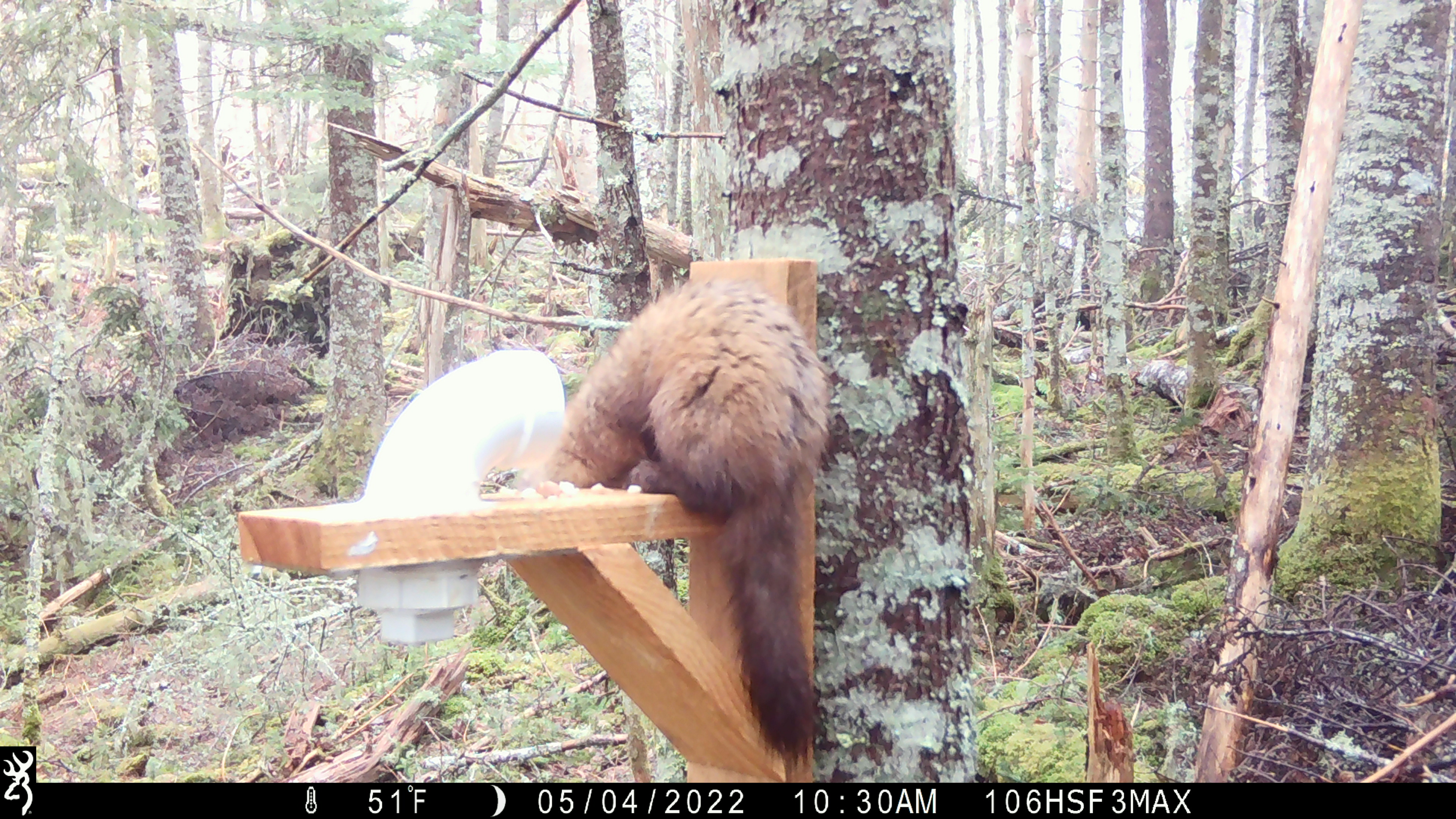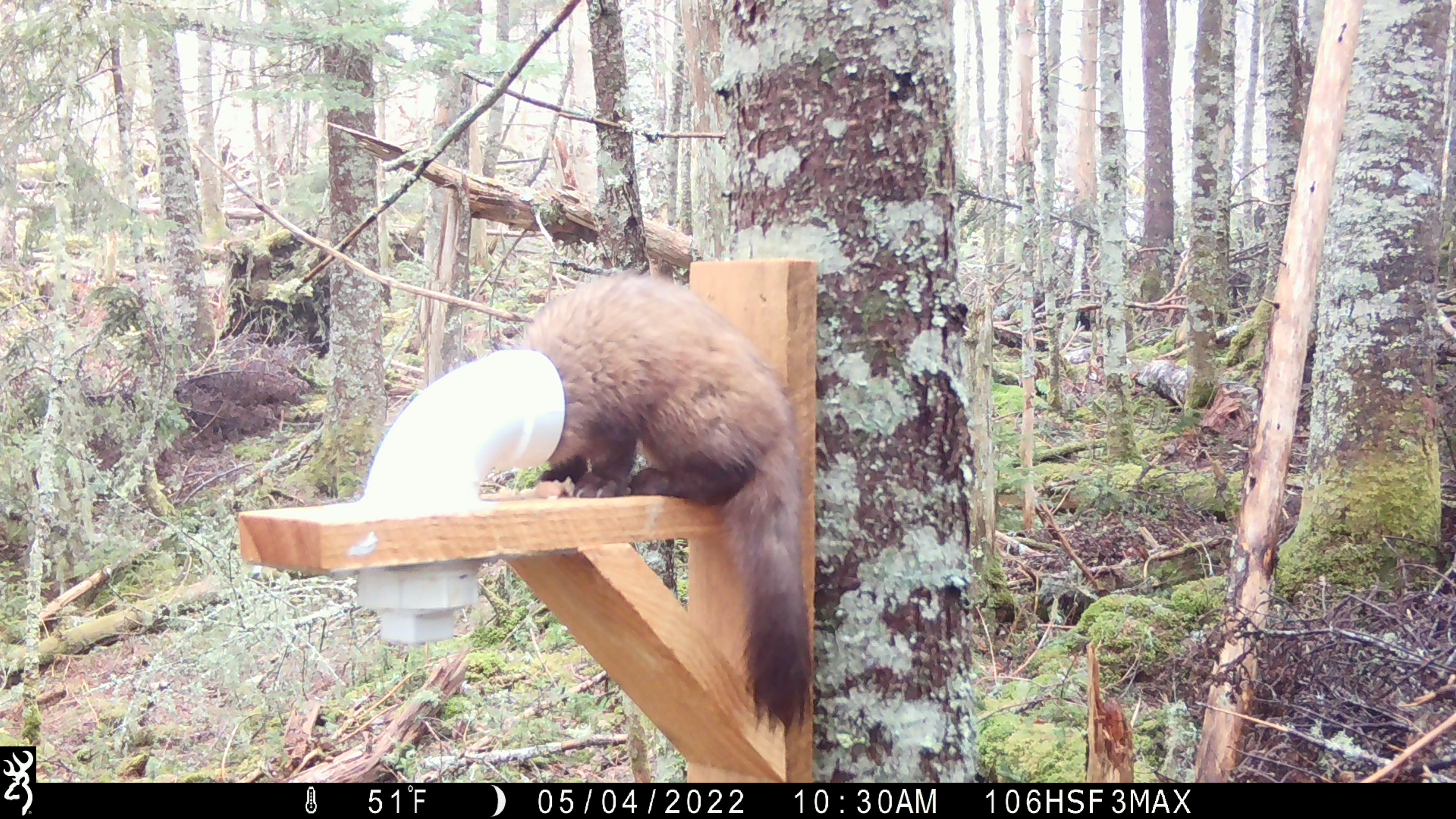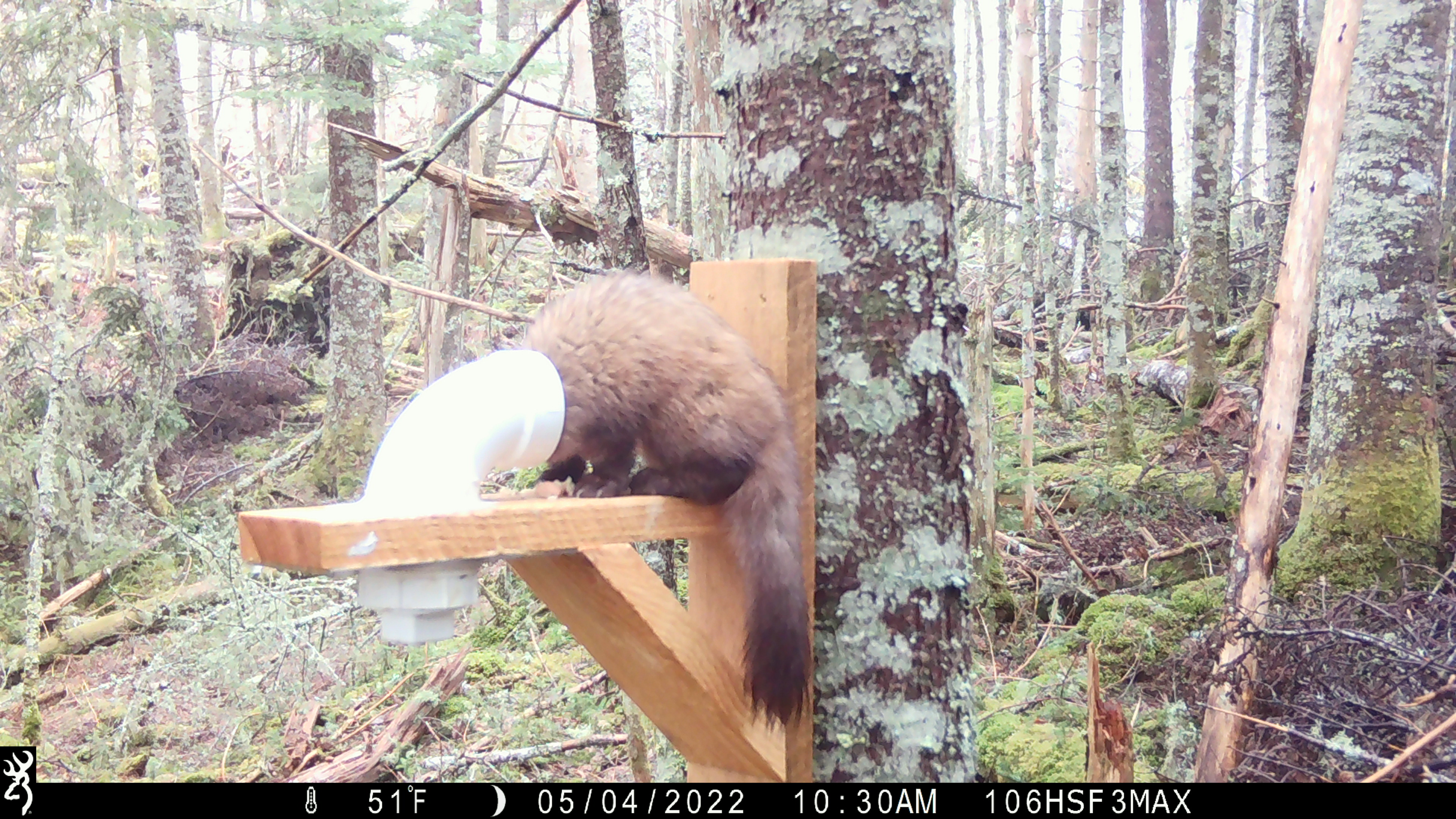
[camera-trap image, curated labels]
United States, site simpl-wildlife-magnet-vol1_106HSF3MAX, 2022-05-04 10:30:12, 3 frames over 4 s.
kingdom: Animalia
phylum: Chordata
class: Mammalia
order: Carnivora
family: Mustelidae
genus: Martes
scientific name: Martes americana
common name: american marten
American marten (Martes americana).